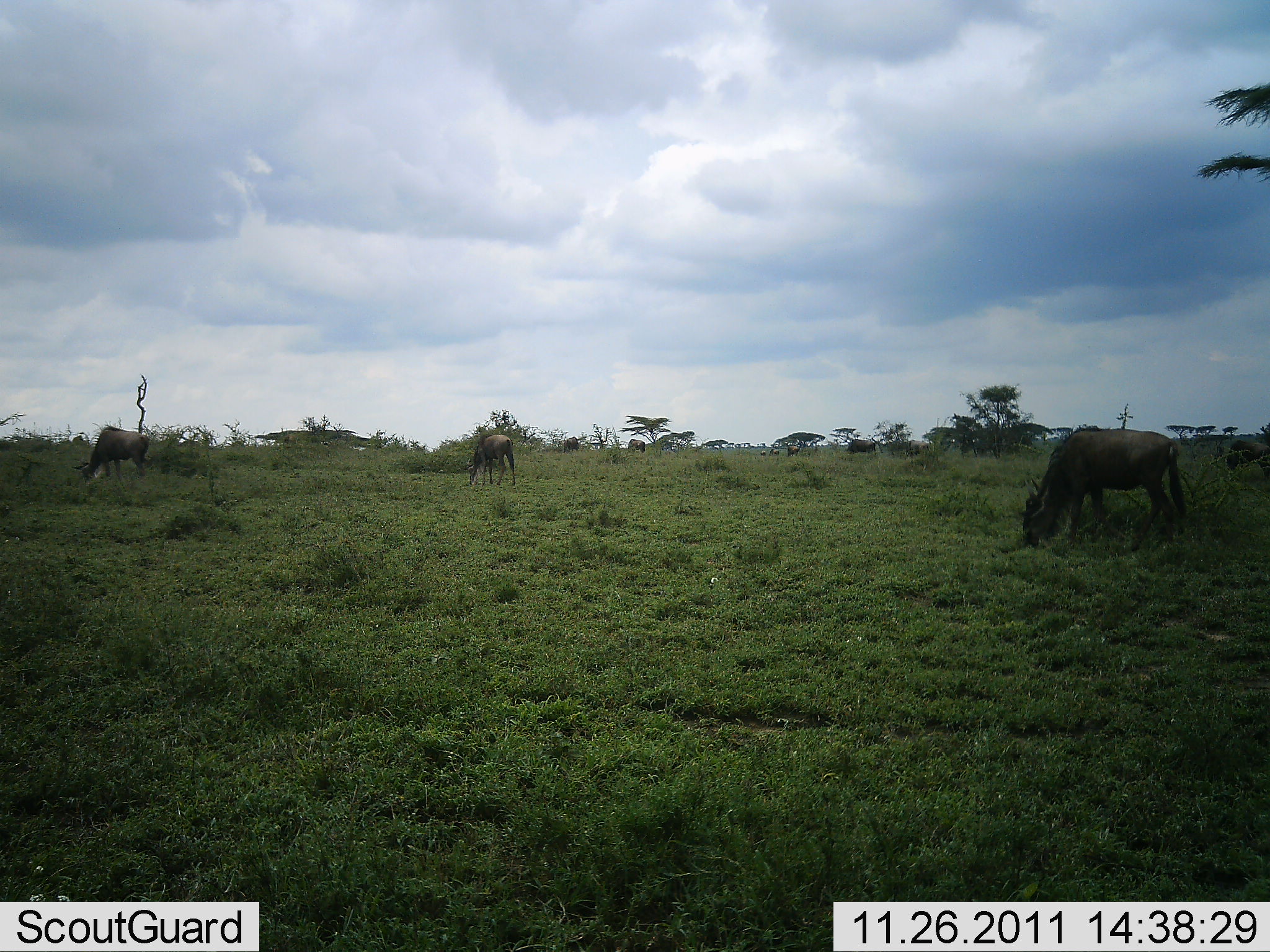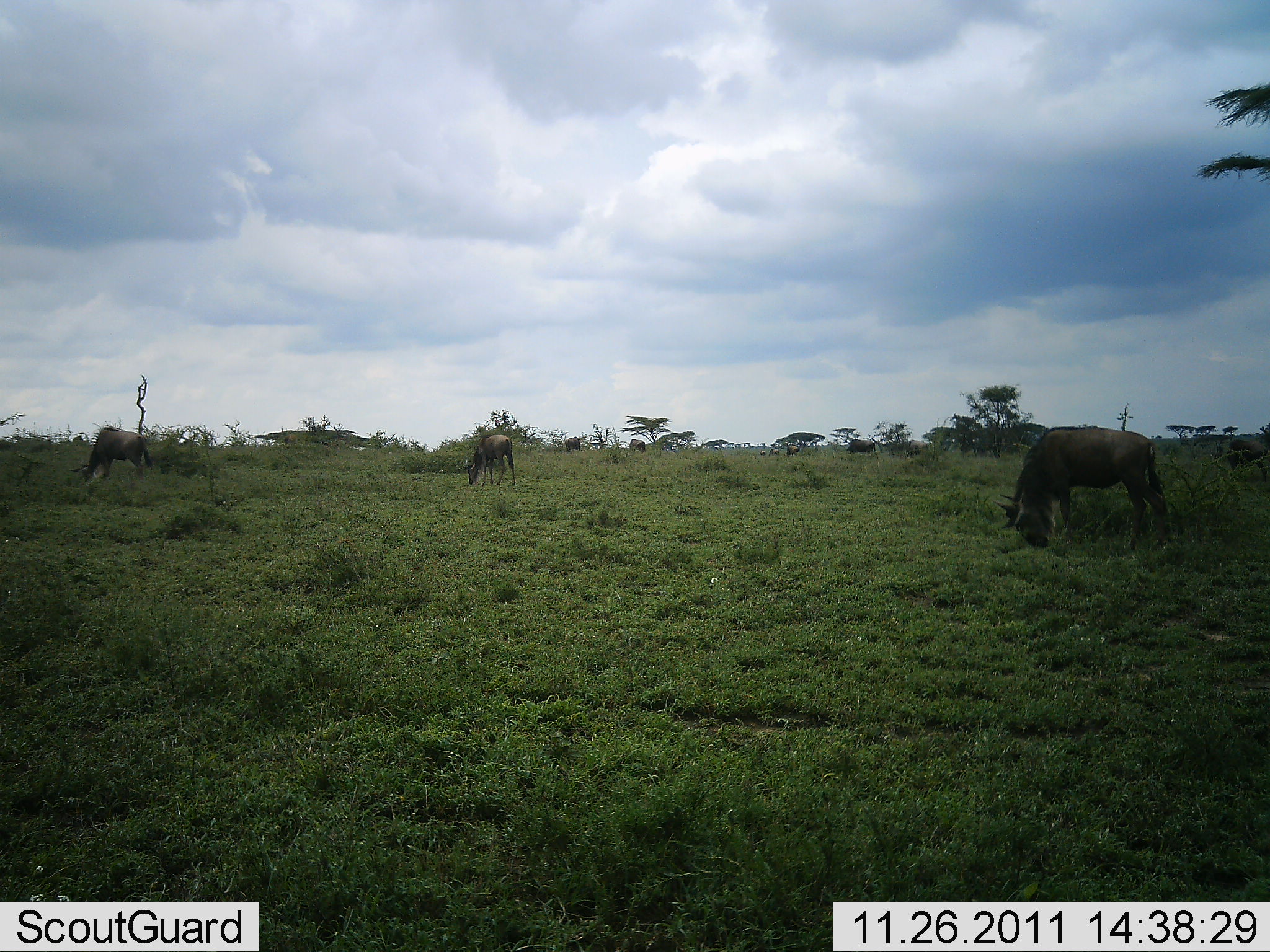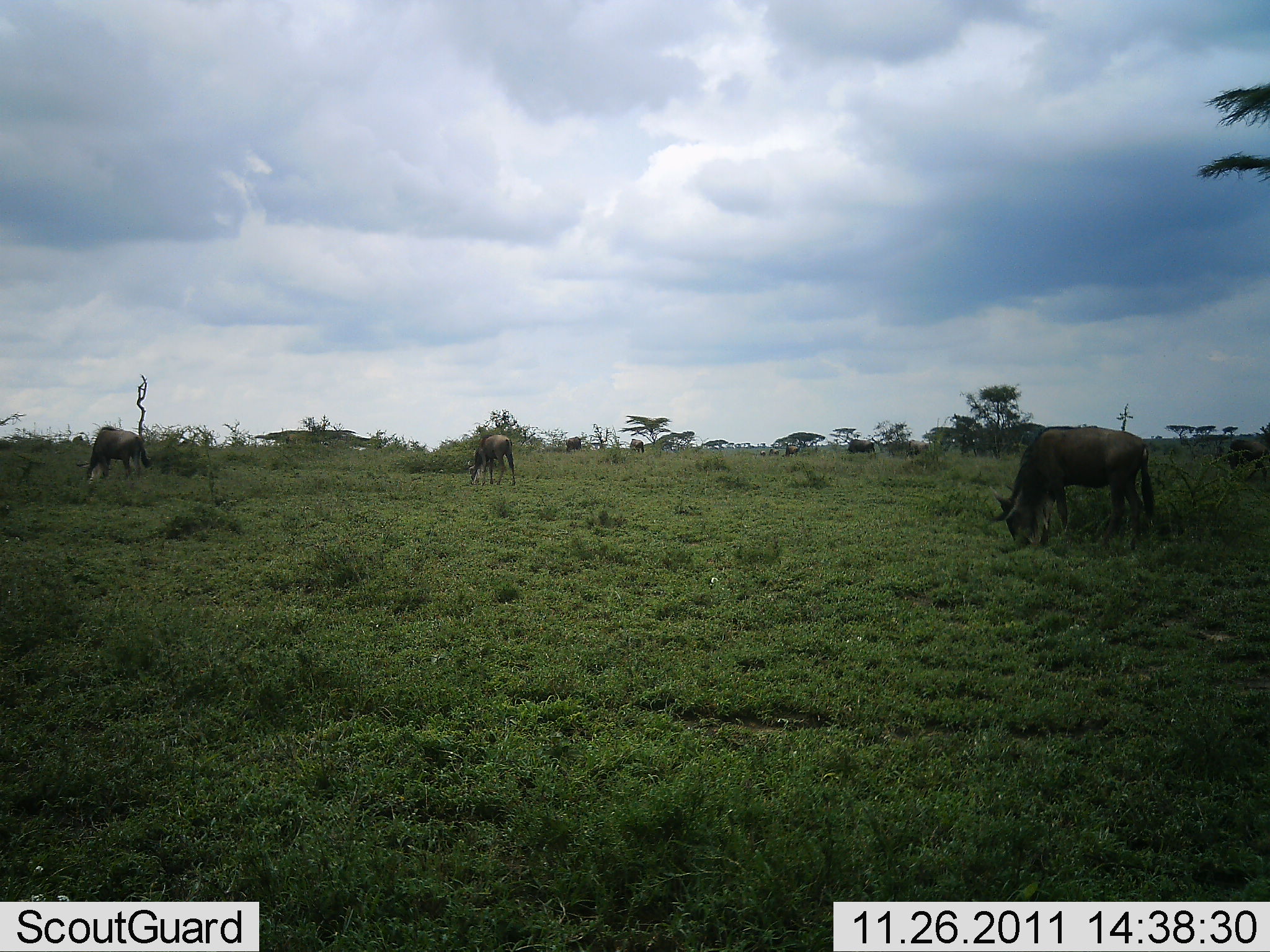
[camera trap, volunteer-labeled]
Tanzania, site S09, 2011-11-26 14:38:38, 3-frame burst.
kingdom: Animalia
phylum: Chordata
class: Mammalia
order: Artiodactyla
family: Bovidae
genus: Connochaetes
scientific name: Connochaetes taurinus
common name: blue wildebeest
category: wildebeest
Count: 3.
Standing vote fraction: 30%.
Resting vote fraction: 0%.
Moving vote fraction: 10%.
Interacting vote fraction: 0%.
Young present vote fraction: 0%.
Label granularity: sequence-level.